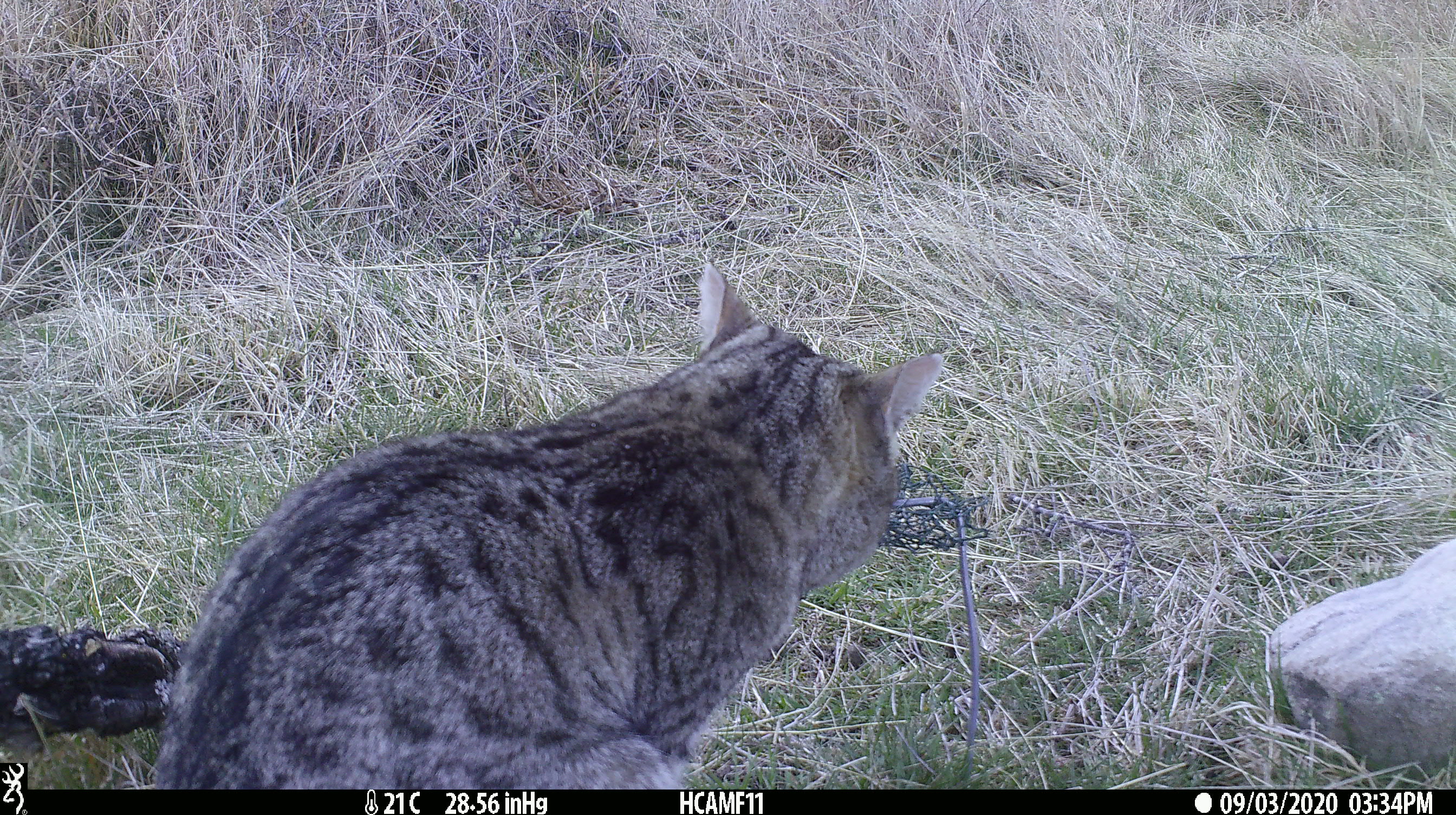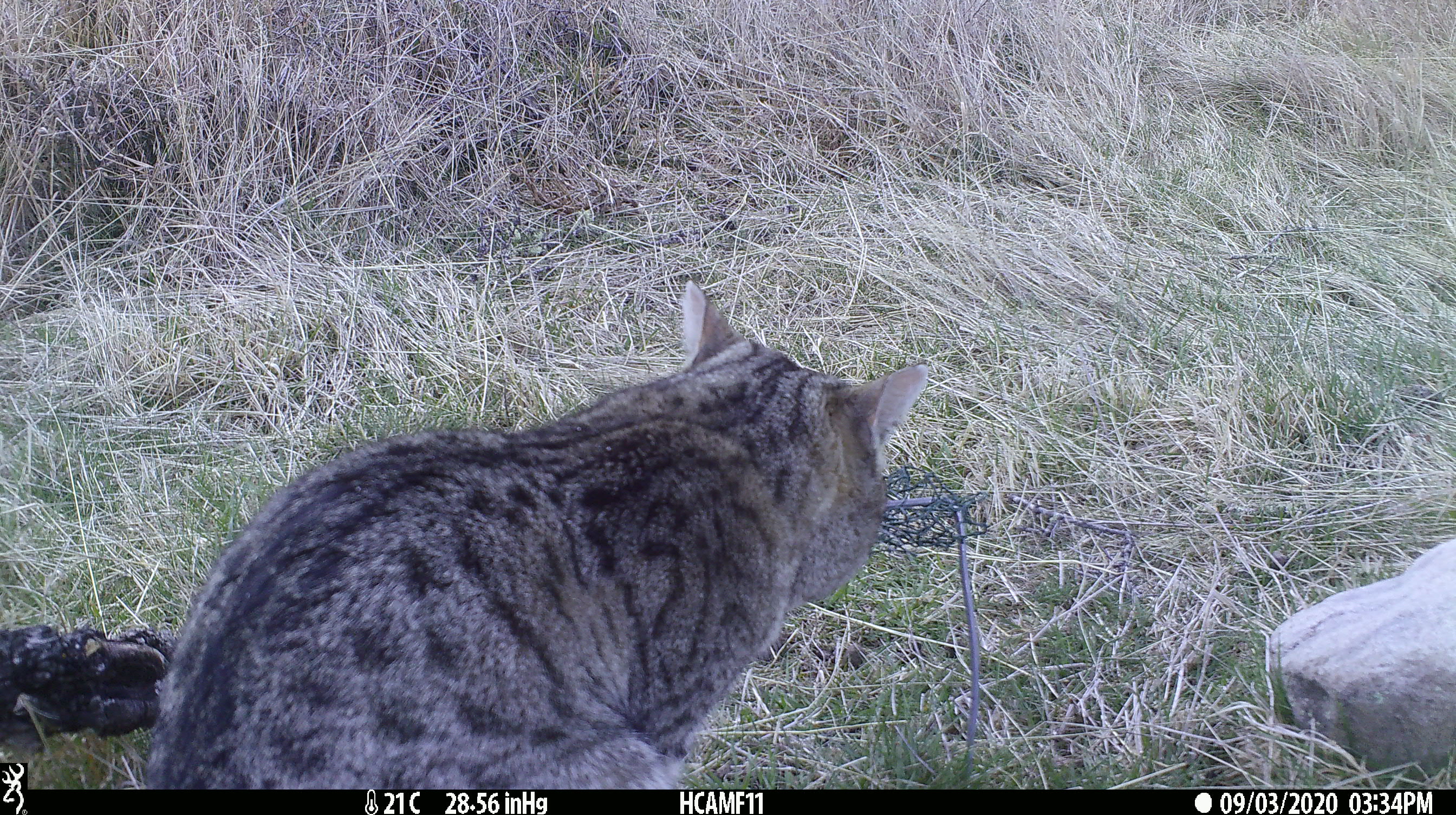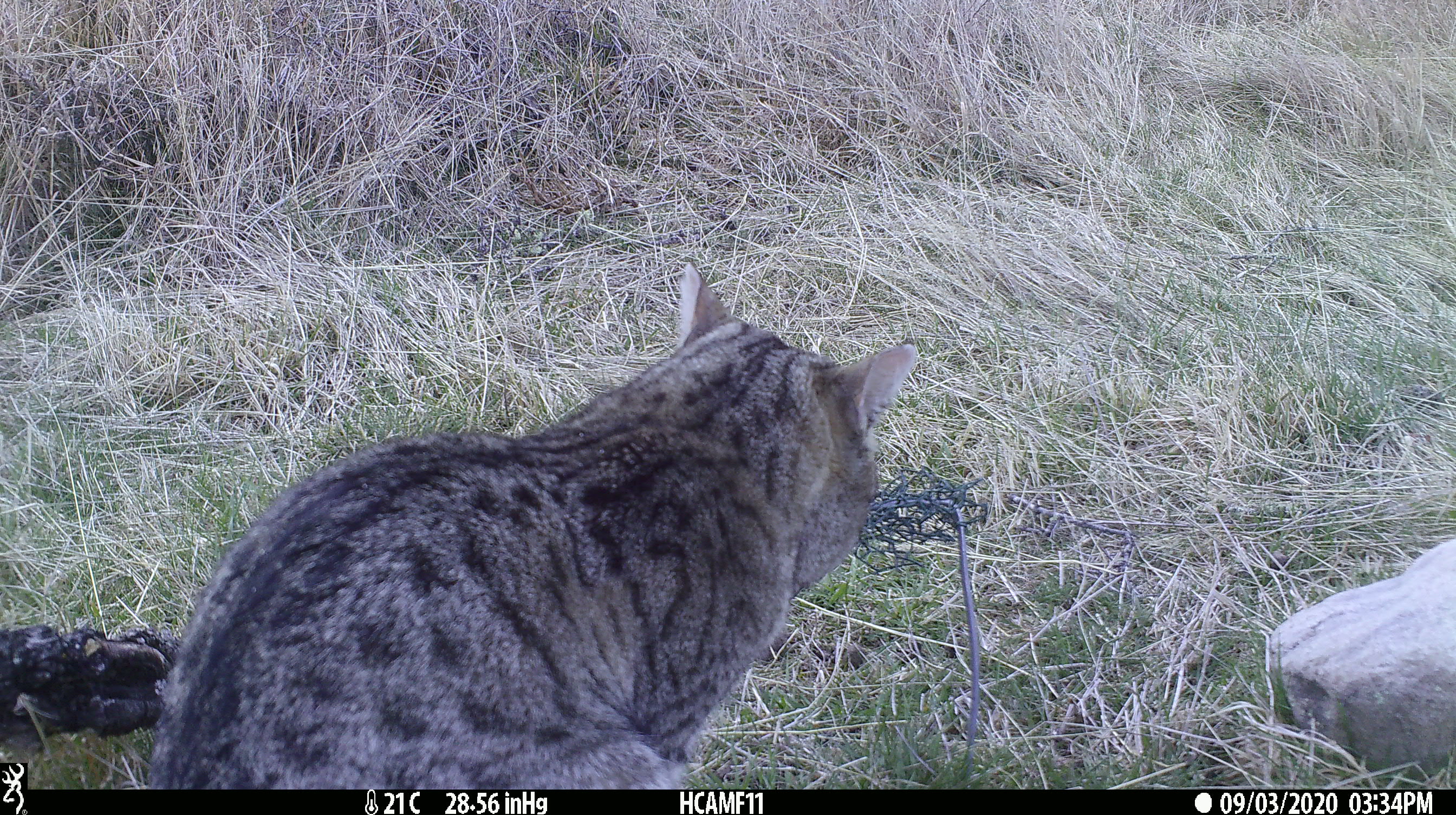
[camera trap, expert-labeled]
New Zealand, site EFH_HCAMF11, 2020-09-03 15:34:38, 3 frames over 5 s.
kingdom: Animalia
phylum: Chordata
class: Mammalia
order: Carnivora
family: Felidae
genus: Felis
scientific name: Felis catus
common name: domestic cat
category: cat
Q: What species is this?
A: Cat (domestic cat) (Felis catus).